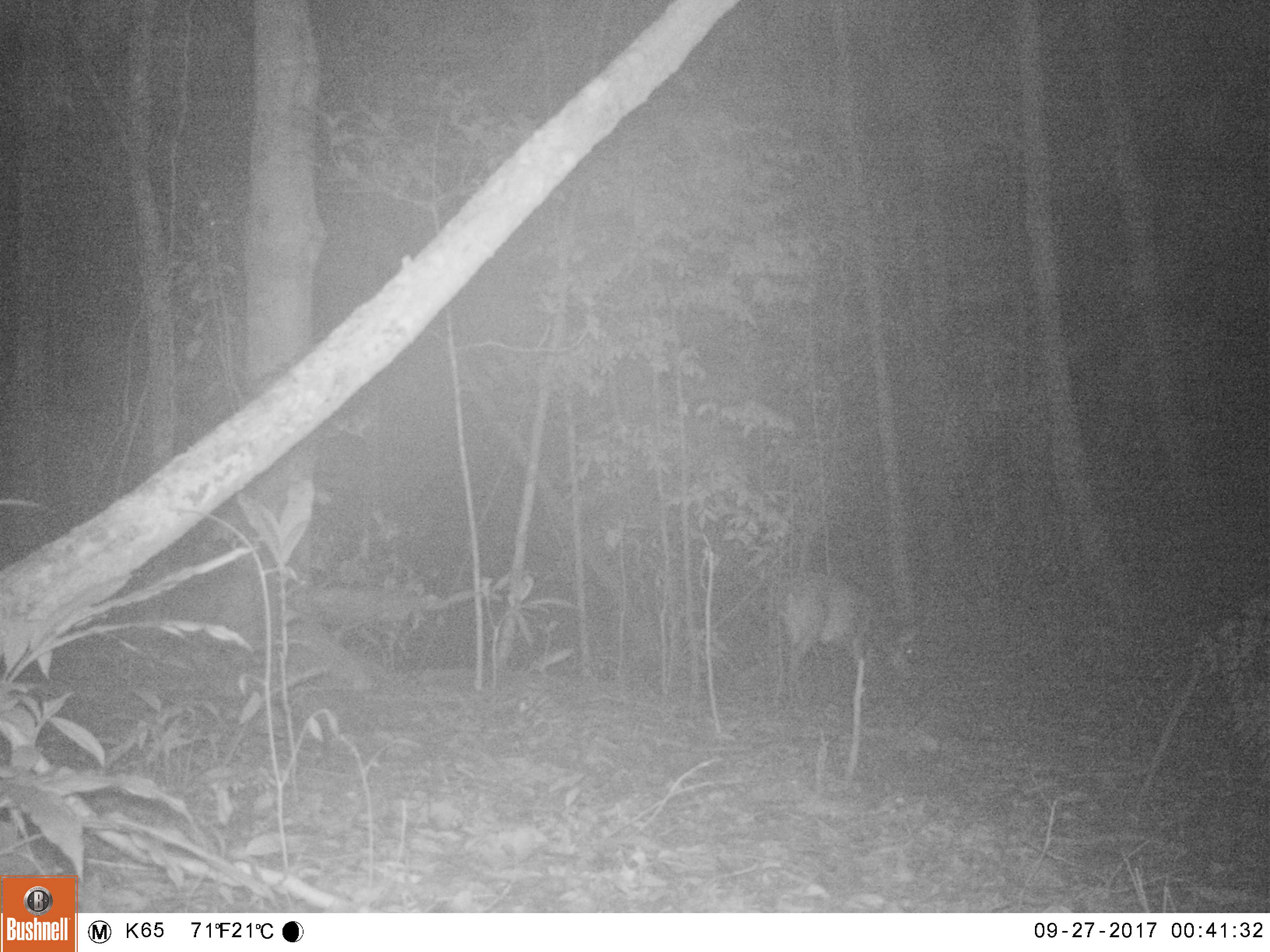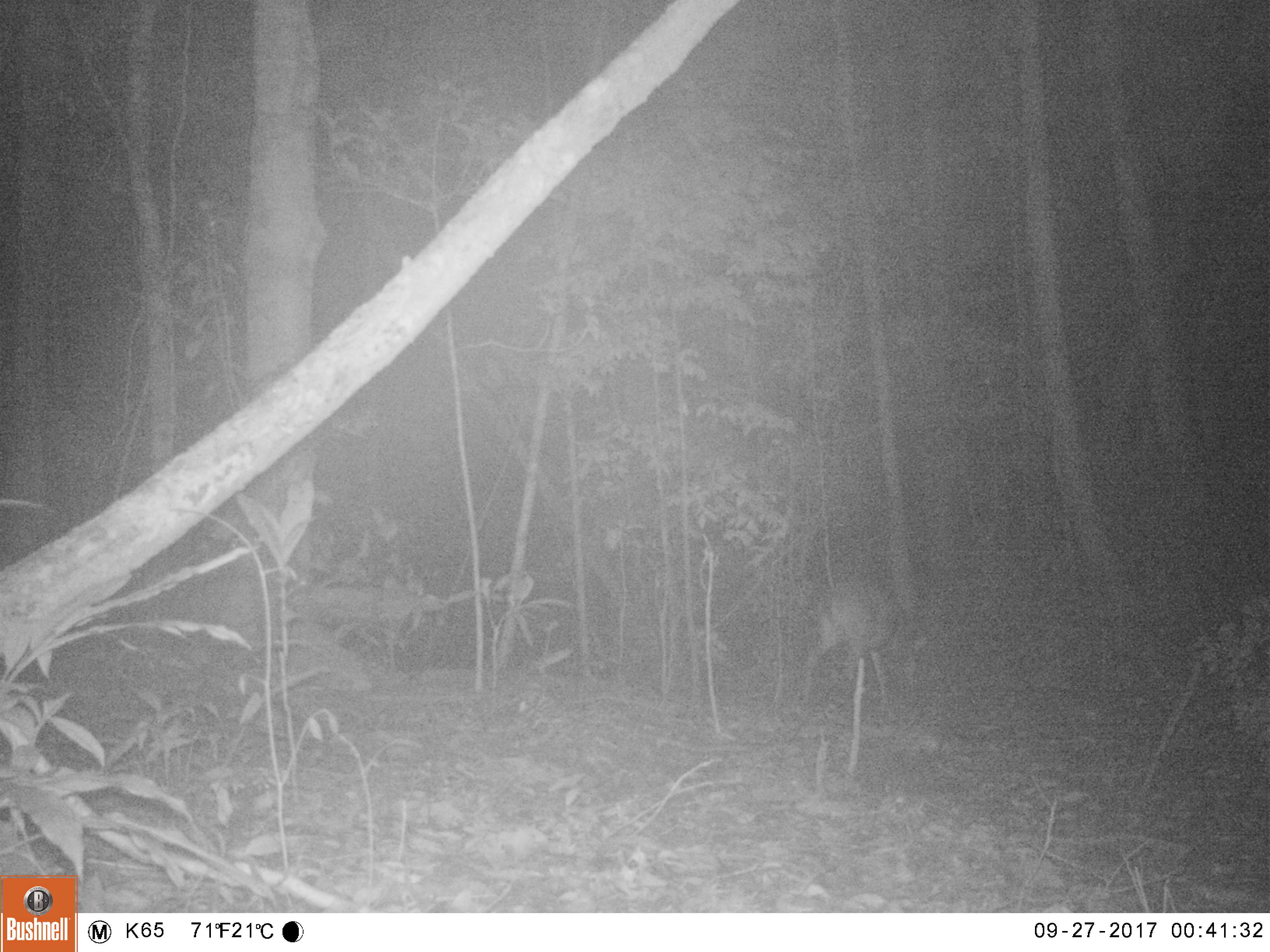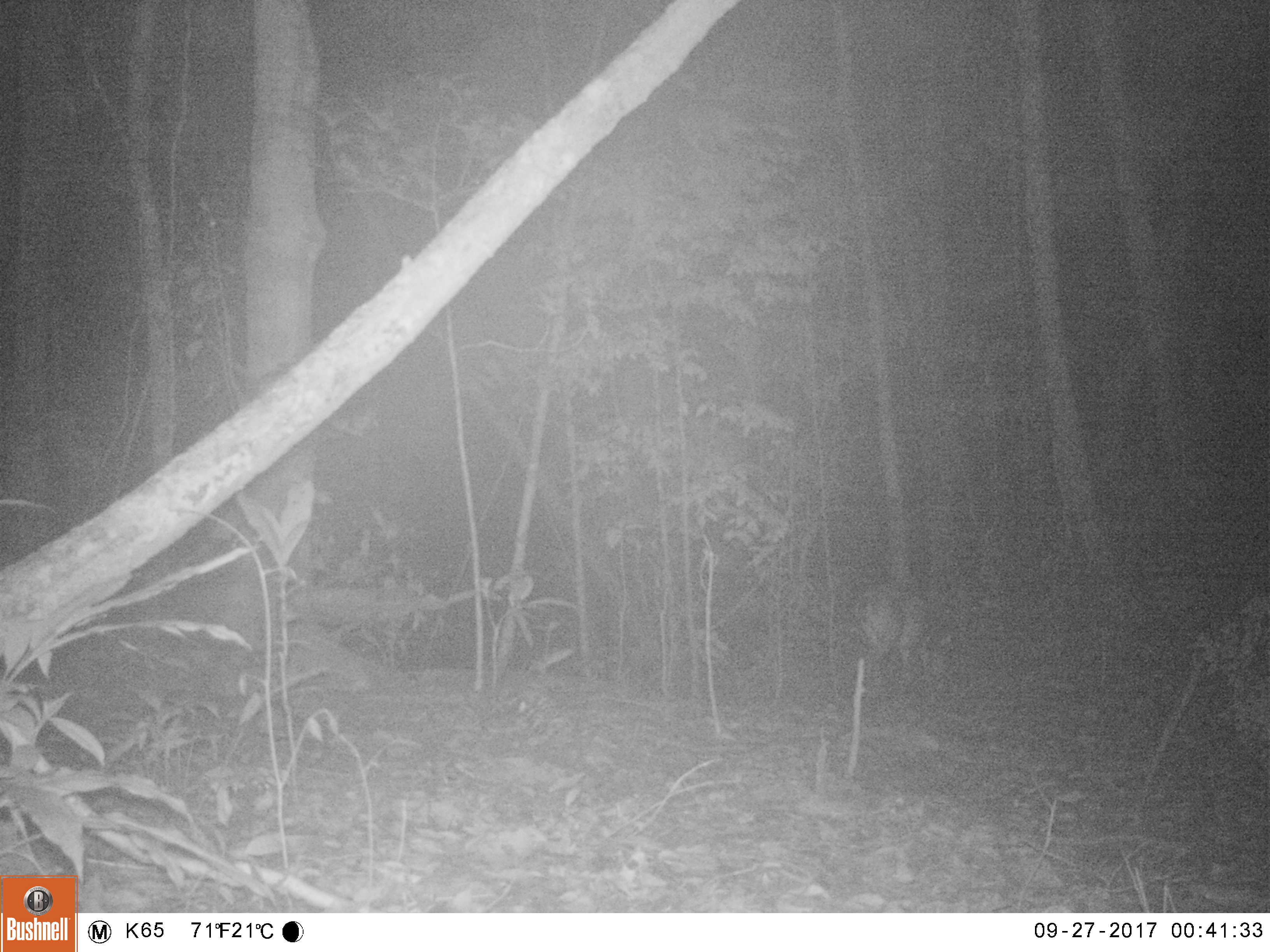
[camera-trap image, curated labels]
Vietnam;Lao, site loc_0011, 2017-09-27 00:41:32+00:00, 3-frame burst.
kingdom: Animalia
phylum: Chordata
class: Mammalia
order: Artiodactyla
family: Cervidae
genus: Muntiacus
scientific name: Muntiacus vuquangensis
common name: large-antlered muntjac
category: large antlered muntjac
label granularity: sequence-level